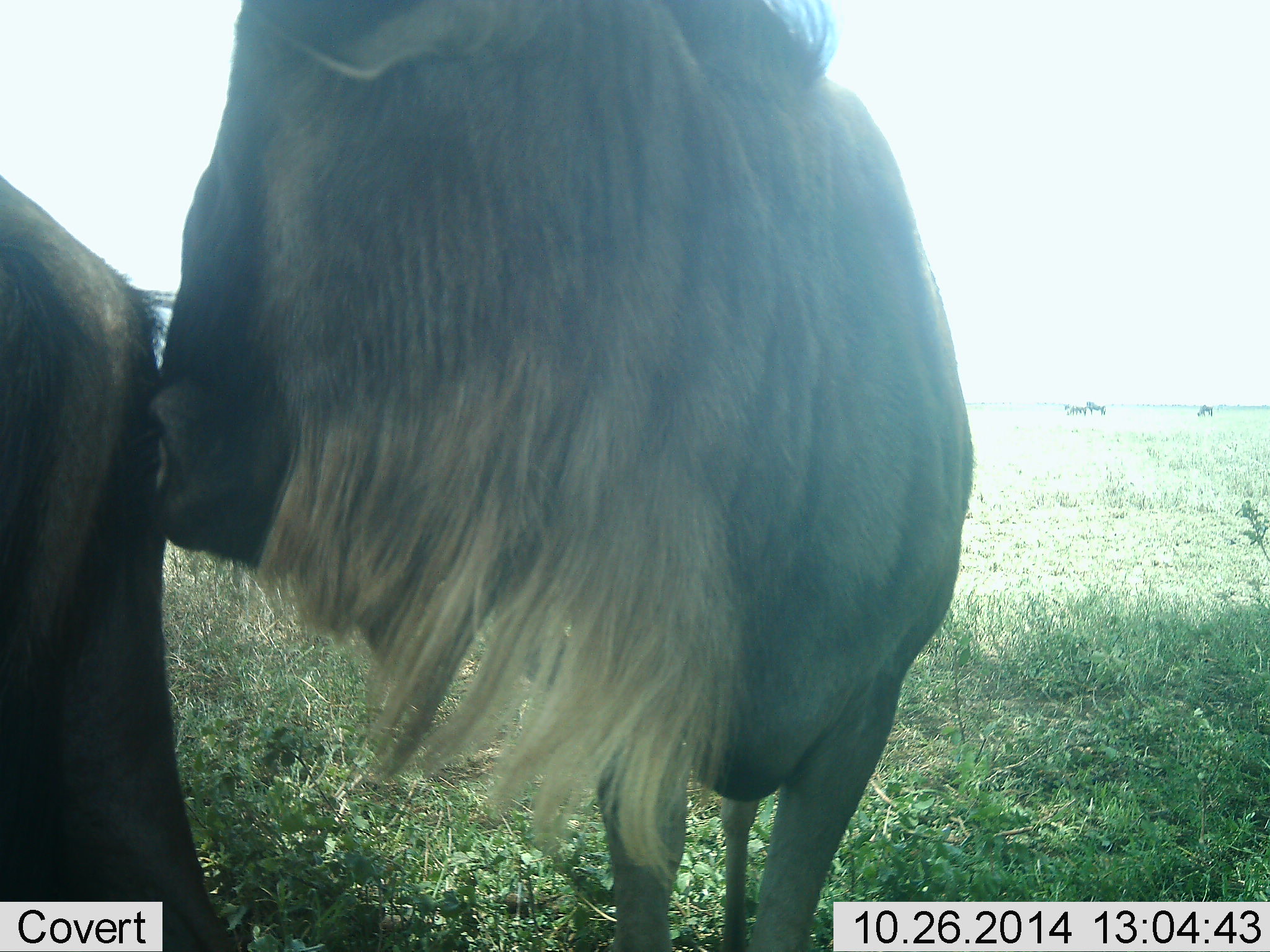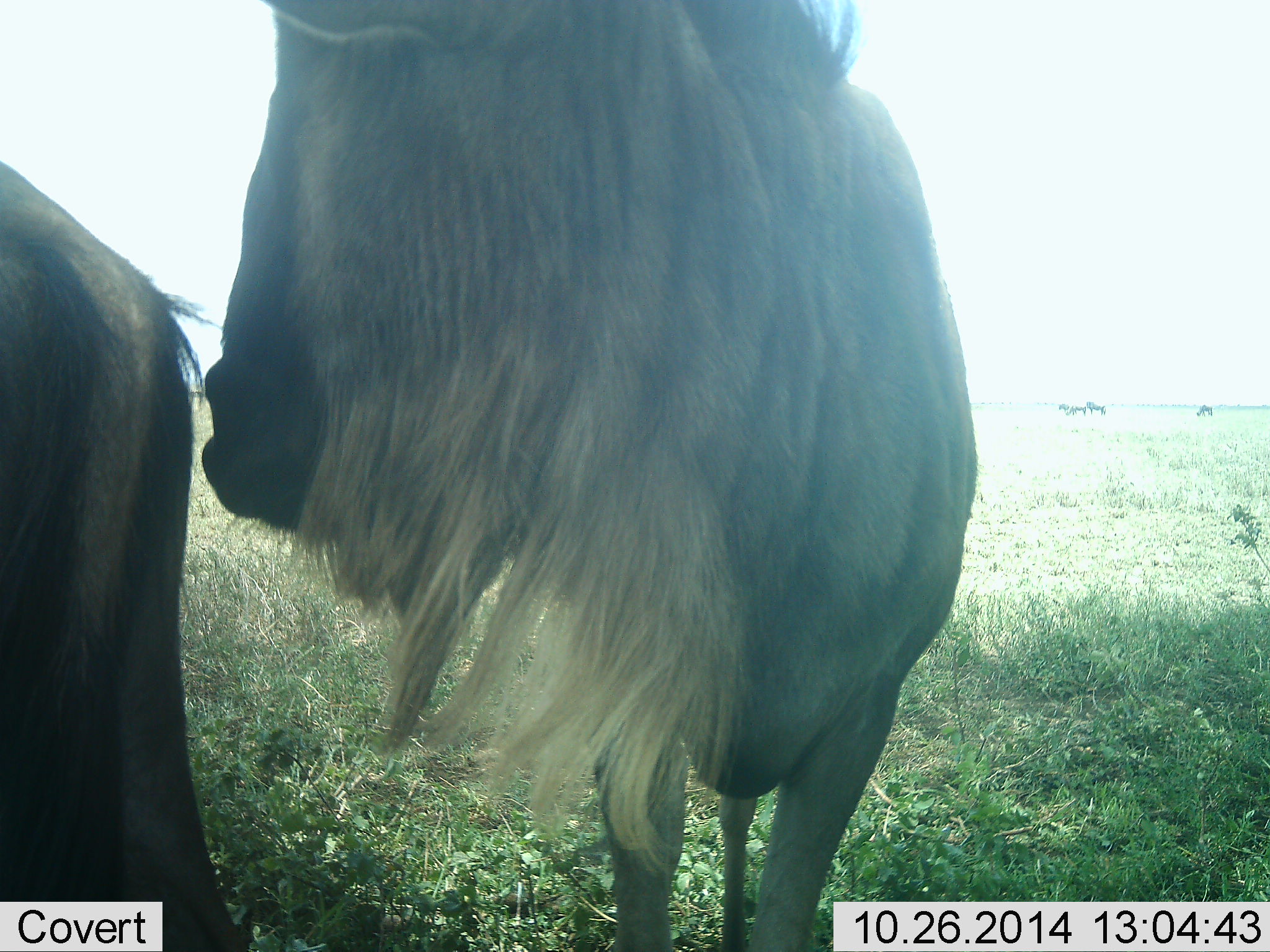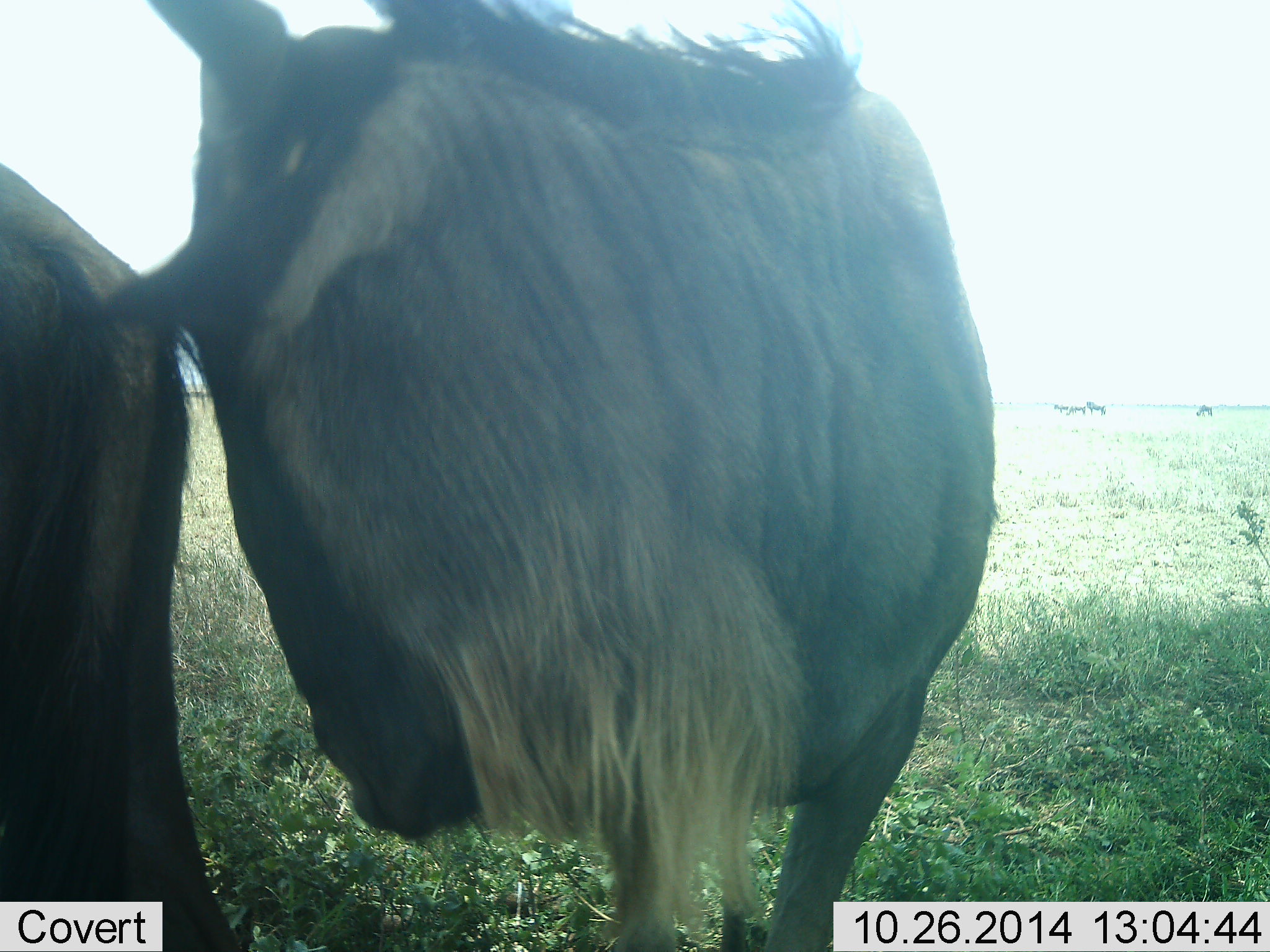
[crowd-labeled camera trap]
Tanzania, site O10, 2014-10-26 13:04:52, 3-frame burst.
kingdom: Animalia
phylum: Chordata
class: Mammalia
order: Artiodactyla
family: Bovidae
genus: Connochaetes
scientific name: Connochaetes taurinus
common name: blue wildebeest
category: wildebeest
Wildebeest (blue wildebeest) (Connochaetes taurinus), count 2. Behavior (volunteer vote fractions): standing 70%, resting 10%, moving 0%, interacting 40%. Young present (vote fraction): 0%. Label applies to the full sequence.